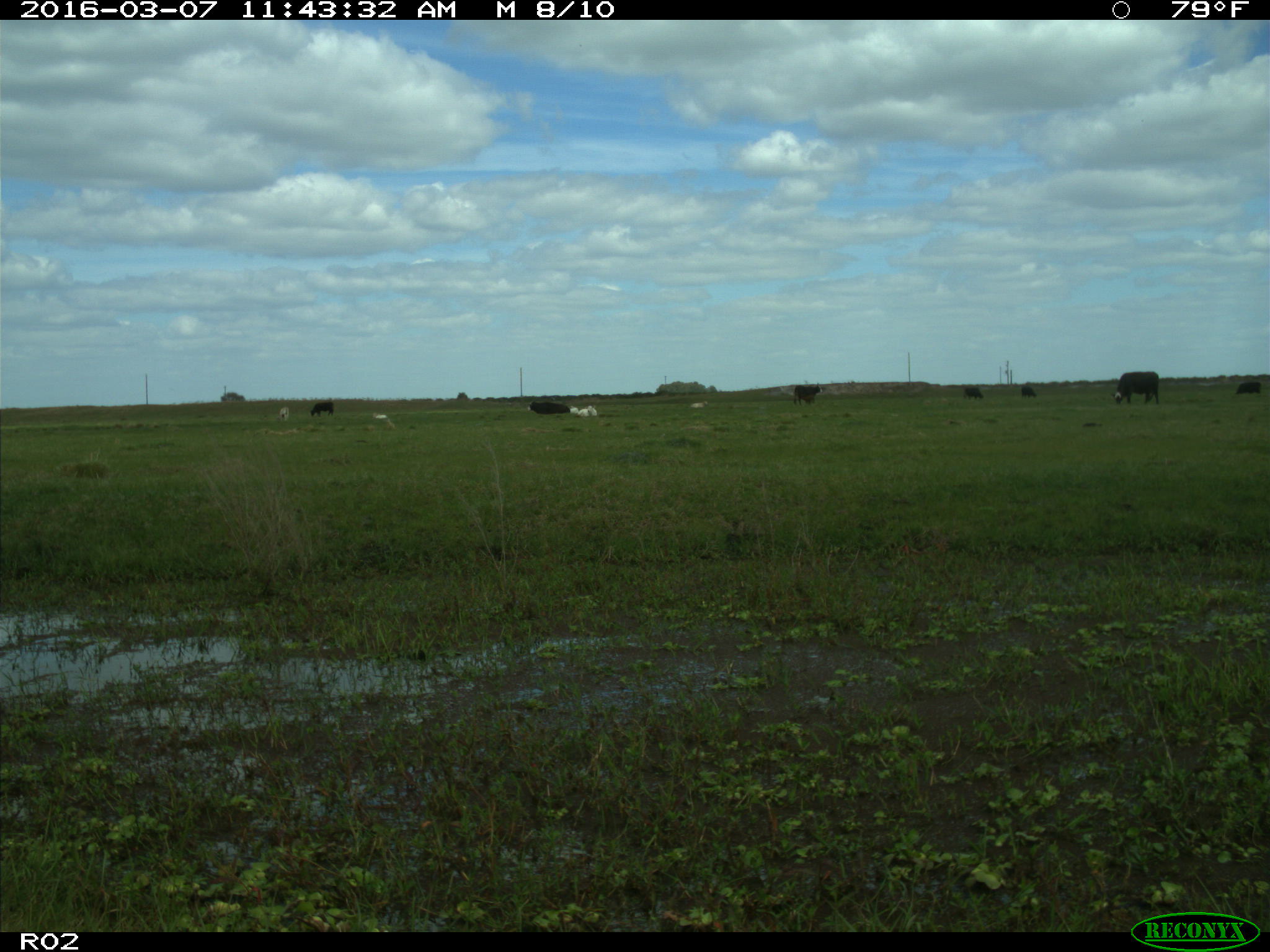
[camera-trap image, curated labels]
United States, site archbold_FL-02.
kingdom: Animalia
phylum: Chordata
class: Mammalia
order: Artiodactyla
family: Bovidae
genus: Bos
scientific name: Bos taurus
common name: domestic cow